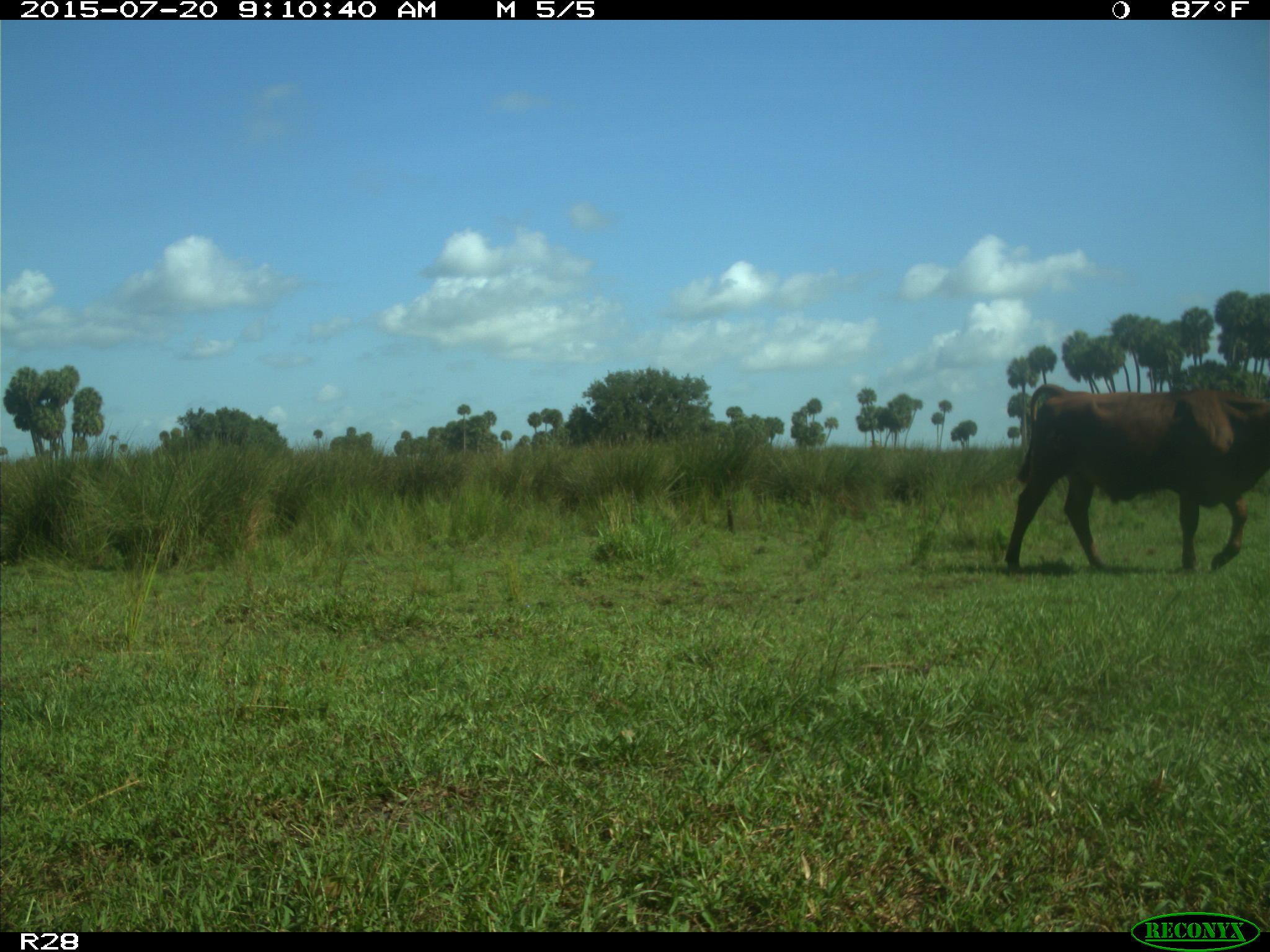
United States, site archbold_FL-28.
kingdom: Animalia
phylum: Chordata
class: Mammalia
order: Artiodactyla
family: Bovidae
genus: Bos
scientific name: Bos taurus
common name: domestic cow